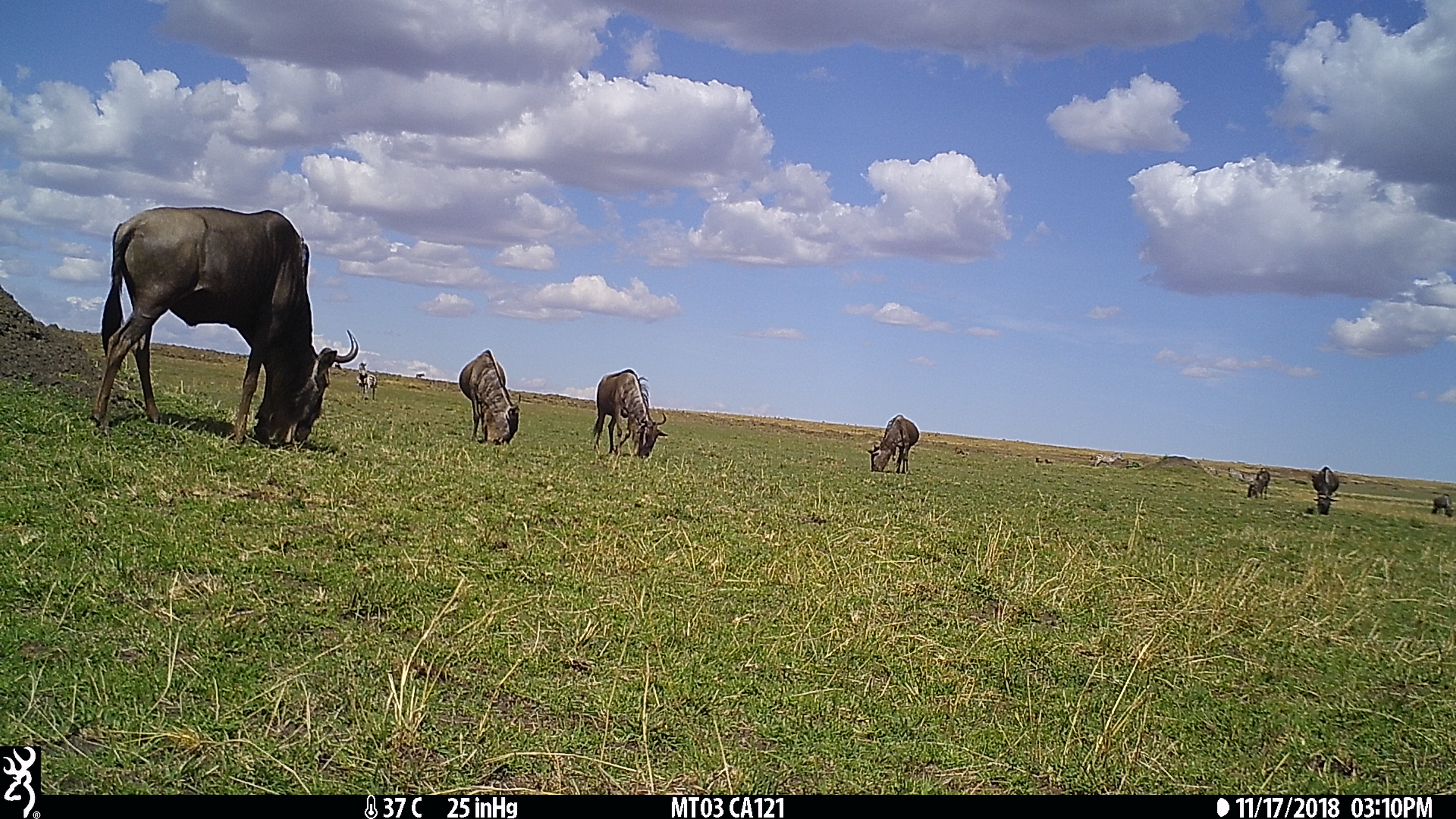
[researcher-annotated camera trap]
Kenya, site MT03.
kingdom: Animalia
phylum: Chordata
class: Mammalia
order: Artiodactyla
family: Bovidae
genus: Connochaetes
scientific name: Connochaetes taurinus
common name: blue wildebeest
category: wildebeest